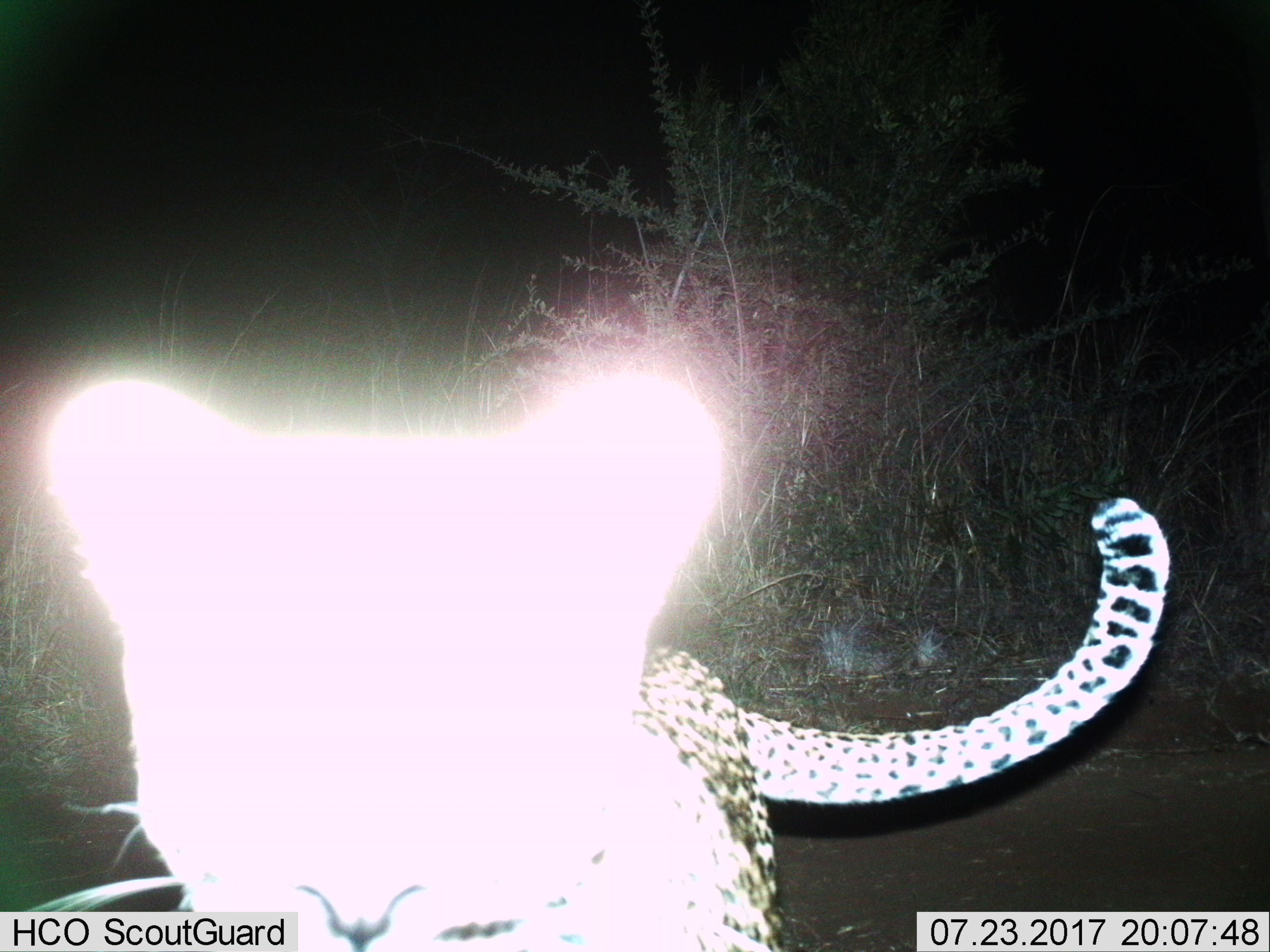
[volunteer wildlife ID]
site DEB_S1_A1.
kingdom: Animalia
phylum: Chordata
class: Mammalia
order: Carnivora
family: Felidae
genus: Panthera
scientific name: Panthera pardus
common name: leopard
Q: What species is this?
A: Leopard (Panthera pardus).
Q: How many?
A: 1.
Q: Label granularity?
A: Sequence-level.